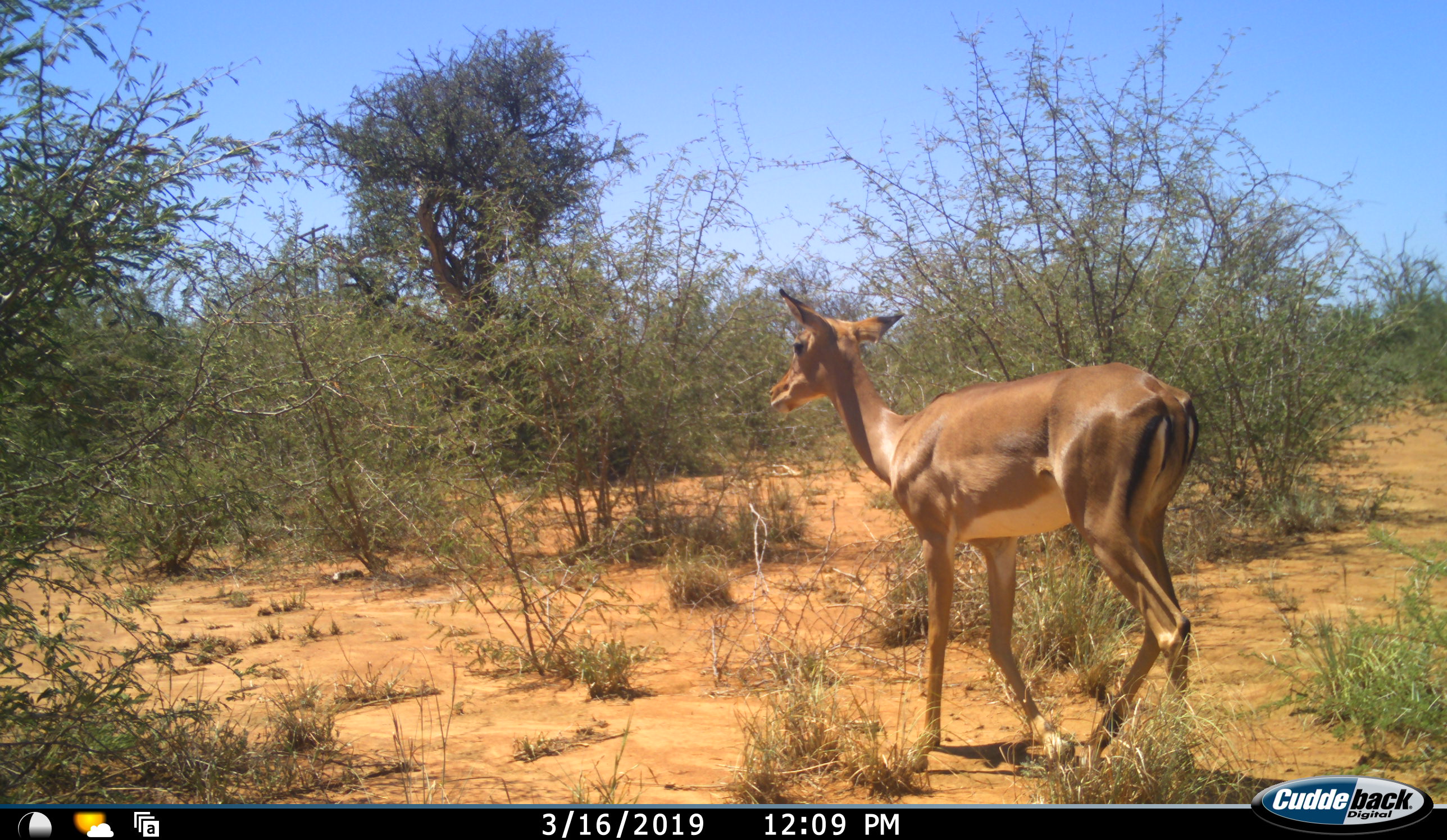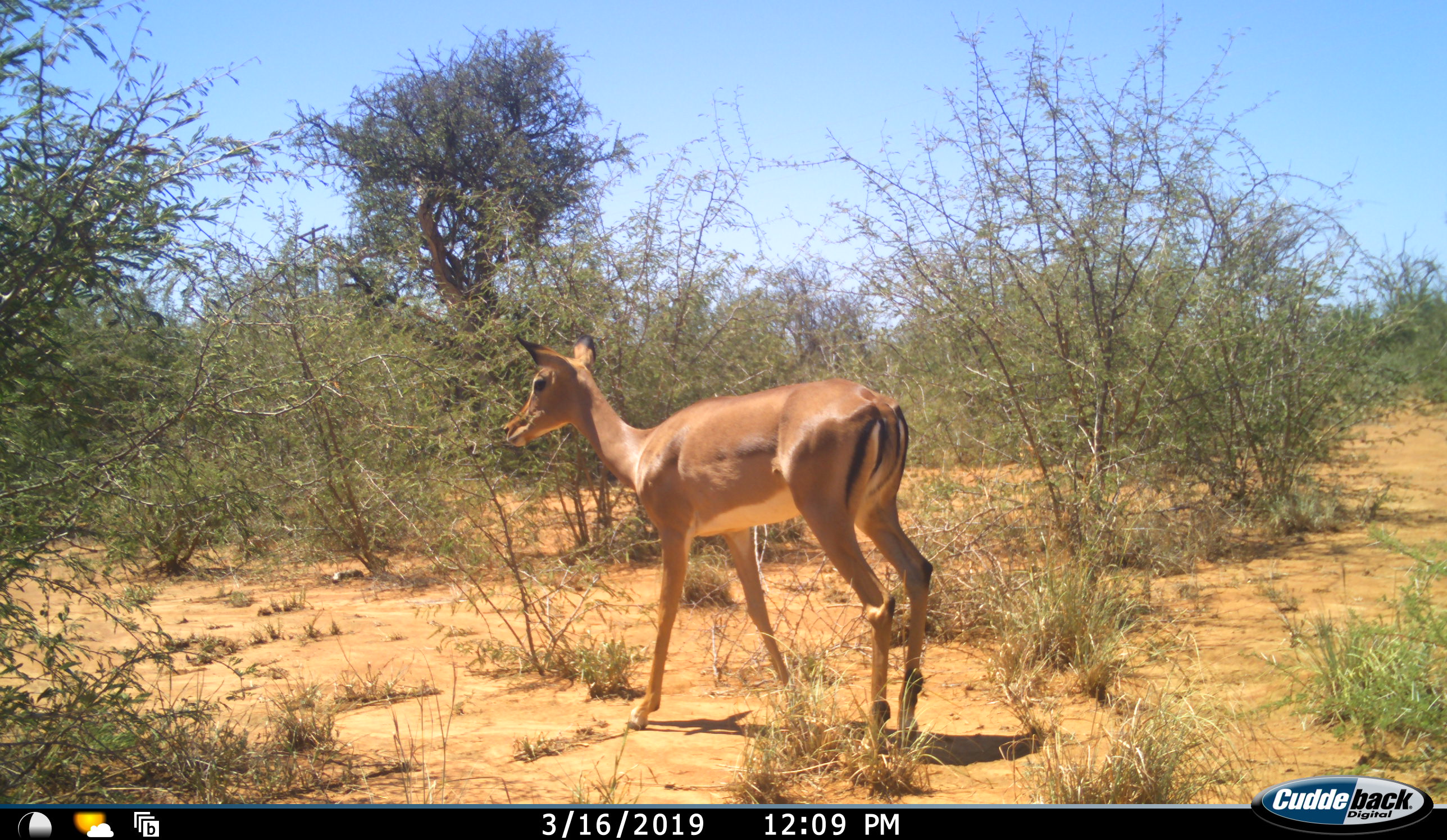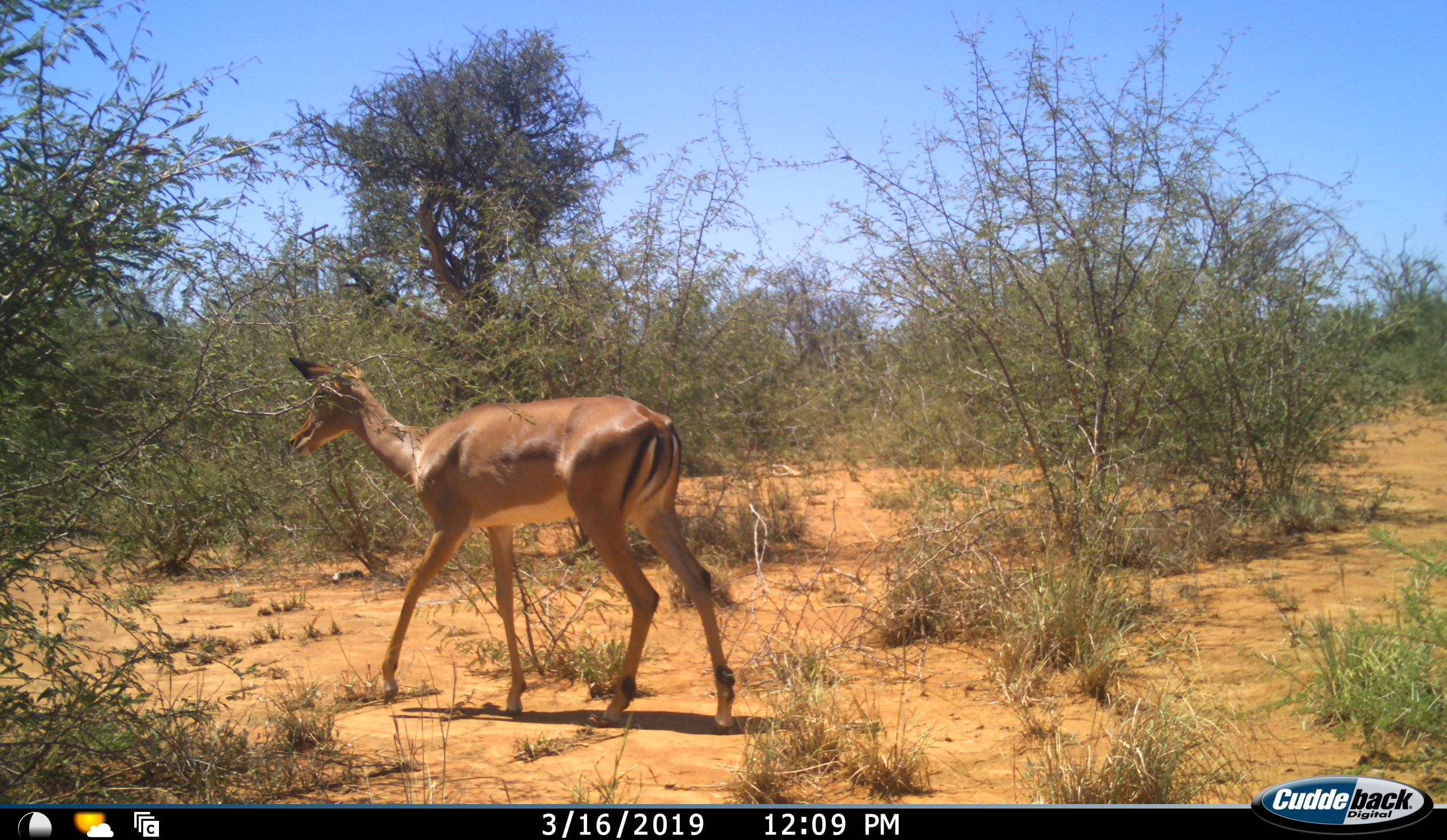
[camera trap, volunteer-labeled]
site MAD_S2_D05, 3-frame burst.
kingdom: Animalia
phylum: Chordata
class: Mammalia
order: Artiodactyla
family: Bovidae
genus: Aepyceros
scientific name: Aepyceros melampus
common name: impala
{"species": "impala (Aepyceros melampus)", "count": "1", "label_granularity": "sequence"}